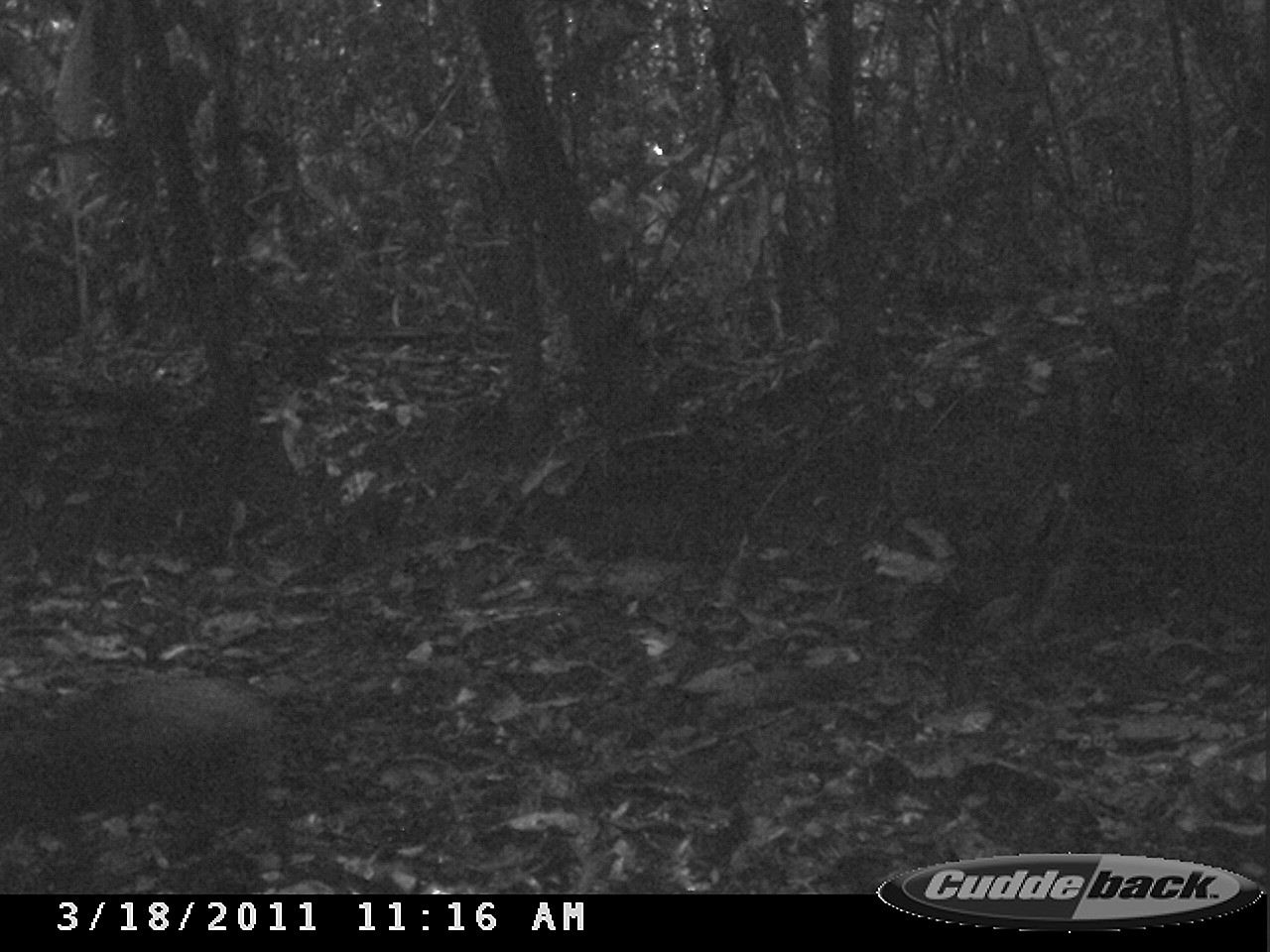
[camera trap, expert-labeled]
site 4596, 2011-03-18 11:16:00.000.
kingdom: Animalia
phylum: Chordata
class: Mammalia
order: Rodentia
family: Dasyproctidae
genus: Dasyprocta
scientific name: Dasyprocta leporina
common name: red-rumped agouti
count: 1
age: adult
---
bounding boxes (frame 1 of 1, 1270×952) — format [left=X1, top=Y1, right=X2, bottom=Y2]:
dasyprocta leporina: [left=0, top=674, right=273, bottom=837]